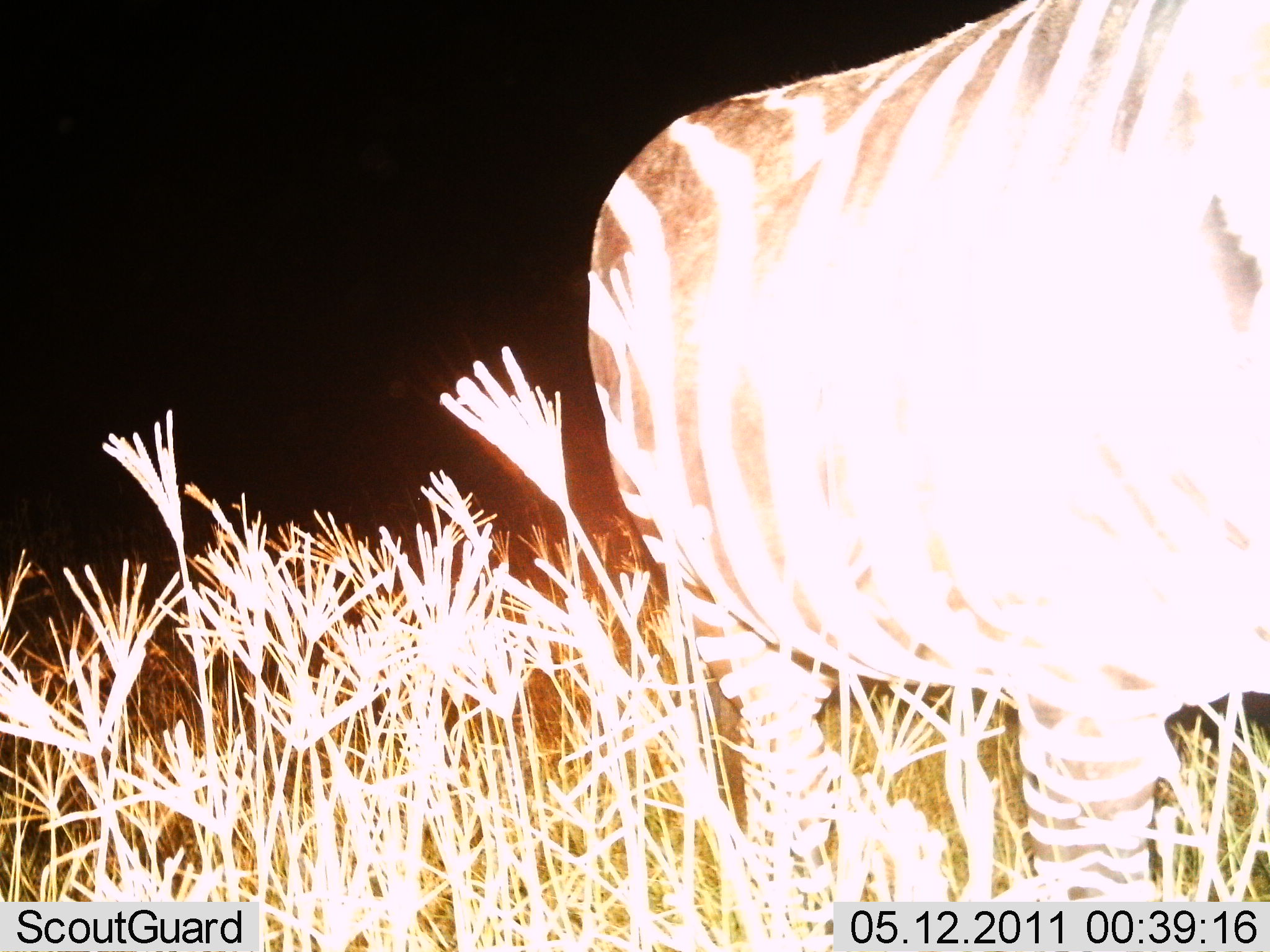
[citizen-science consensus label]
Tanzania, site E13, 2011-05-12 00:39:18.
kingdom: Animalia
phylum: Chordata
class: Mammalia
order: Perissodactyla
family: Equidae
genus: Equus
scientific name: Equus quagga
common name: plains zebra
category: zebra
Zebra (plains zebra) (Equus quagga), count 1. Behavior (volunteer vote fractions): standing 91%, resting 0%, moving 18%, interacting 9%. Young present (vote fraction): 0%. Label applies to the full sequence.